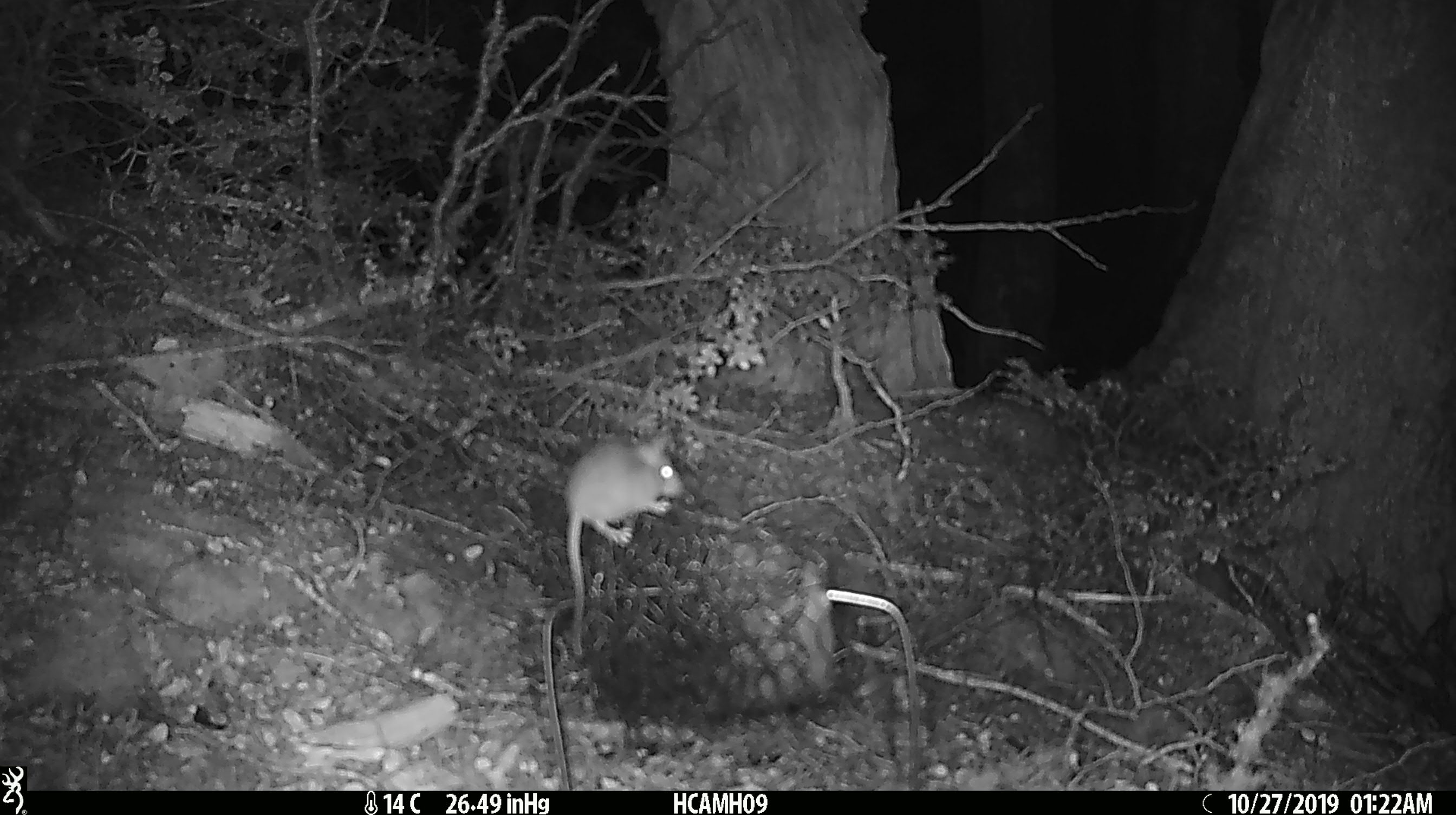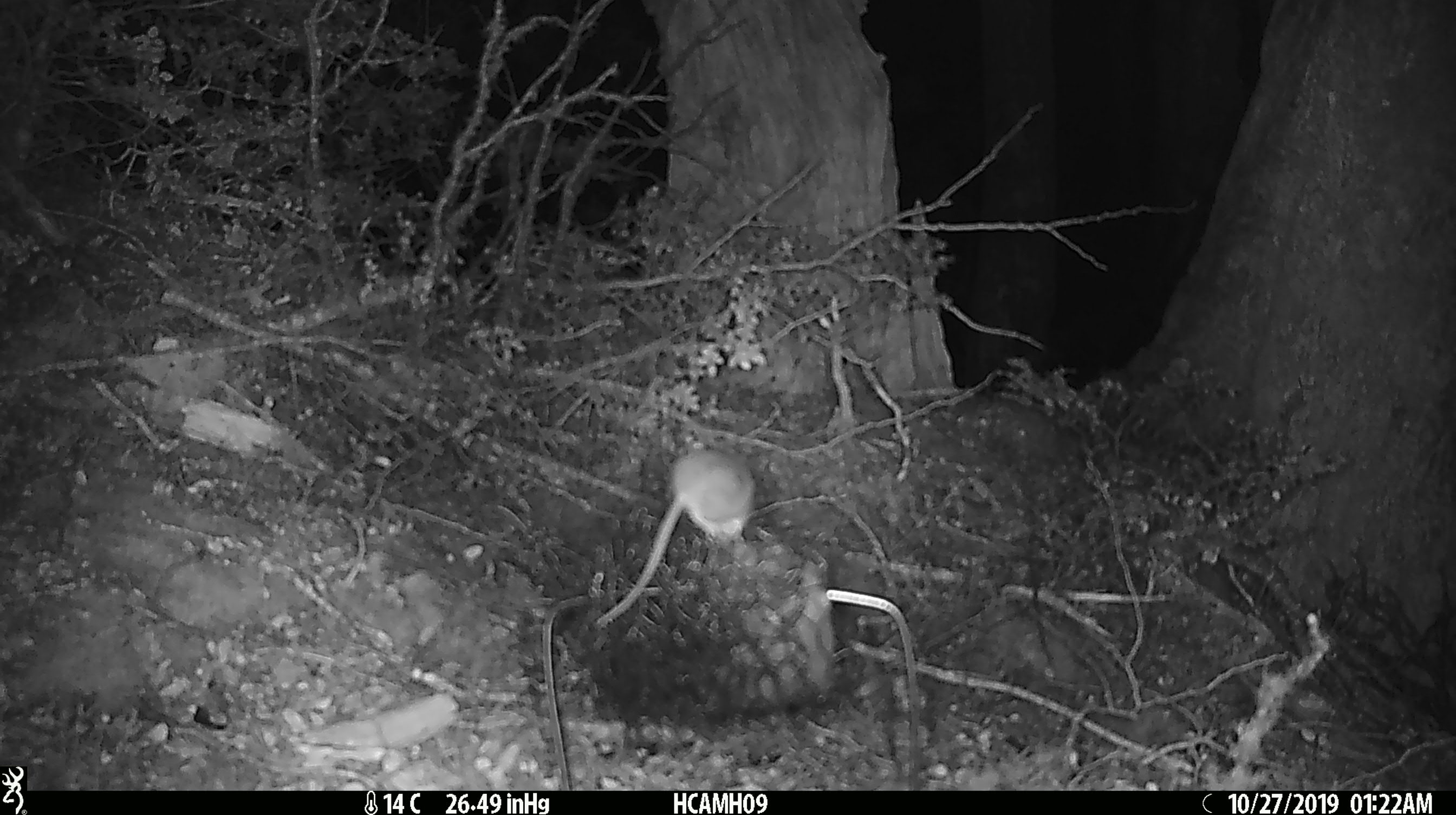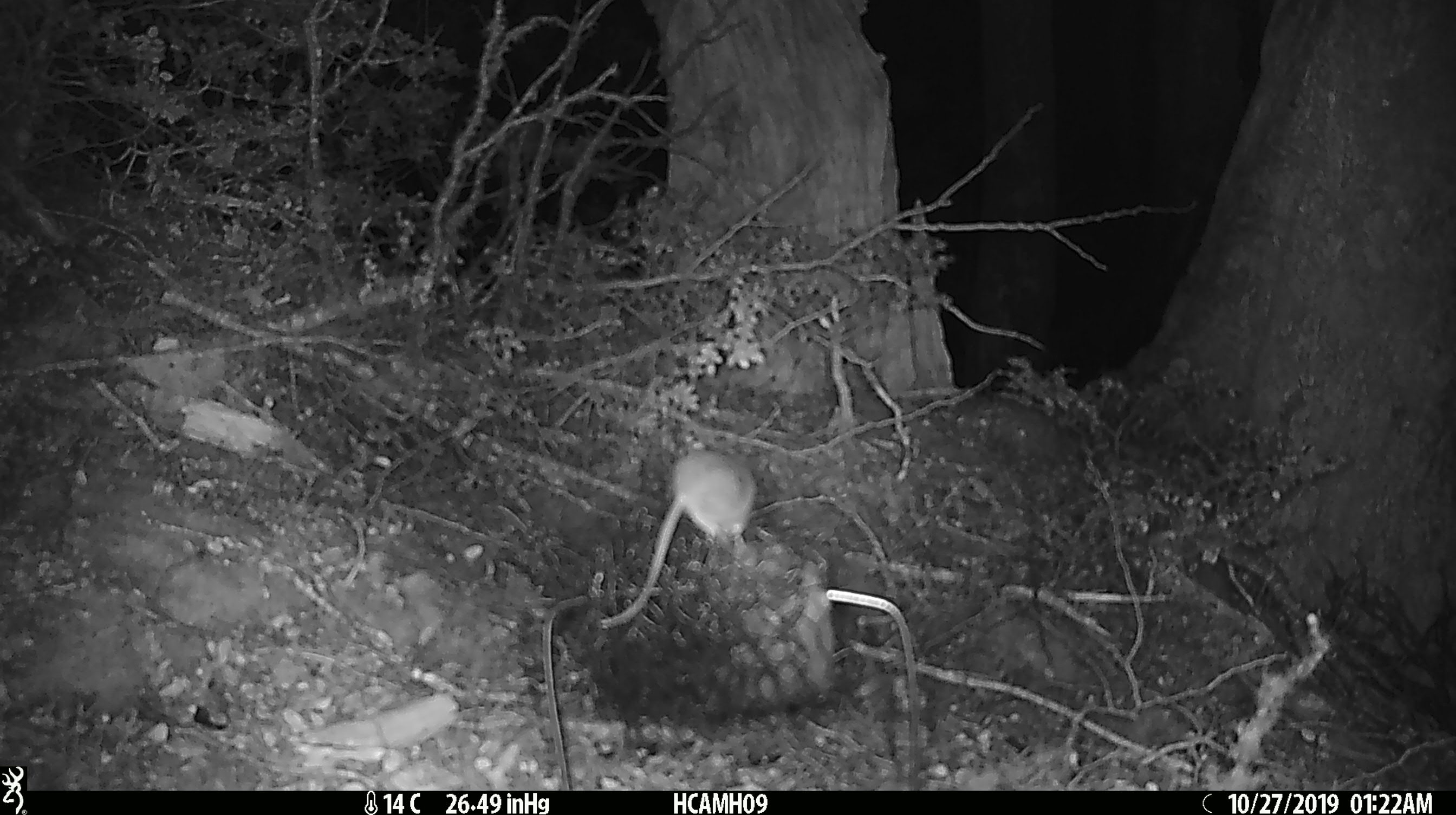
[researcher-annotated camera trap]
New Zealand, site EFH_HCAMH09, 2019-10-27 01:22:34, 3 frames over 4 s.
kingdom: Animalia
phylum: Chordata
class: Mammalia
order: Rodentia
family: Muridae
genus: Mus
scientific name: Mus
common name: mouse